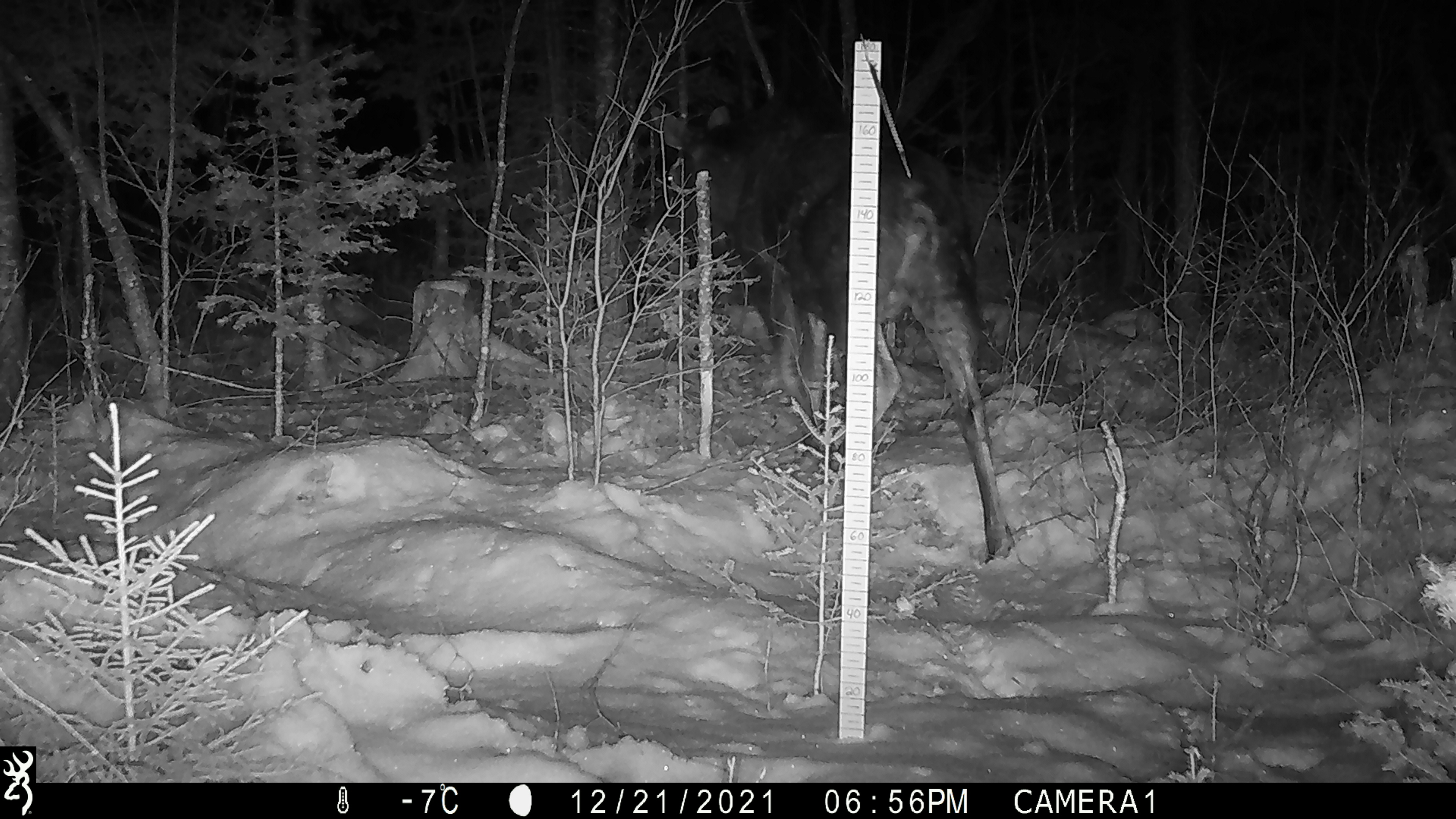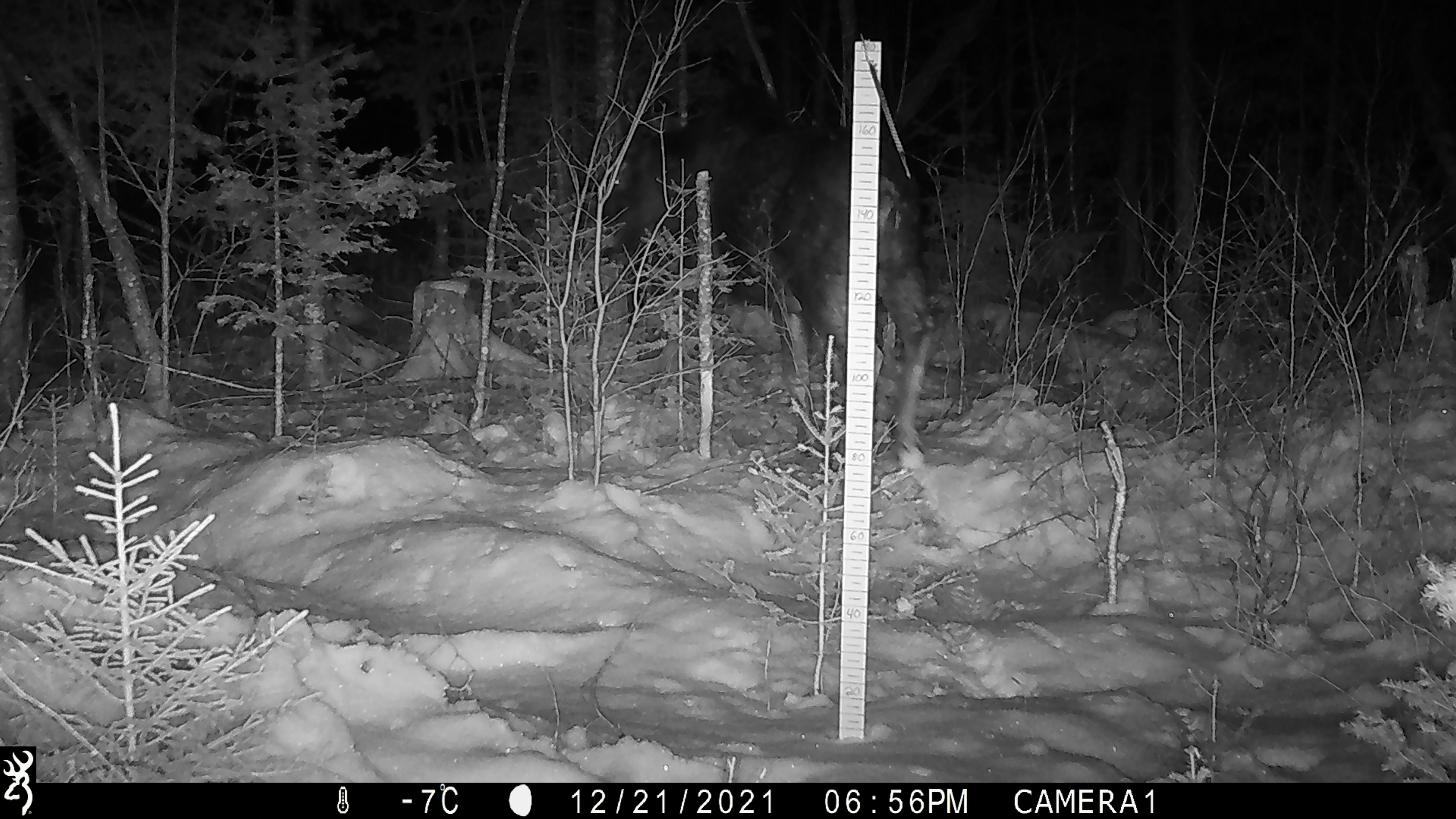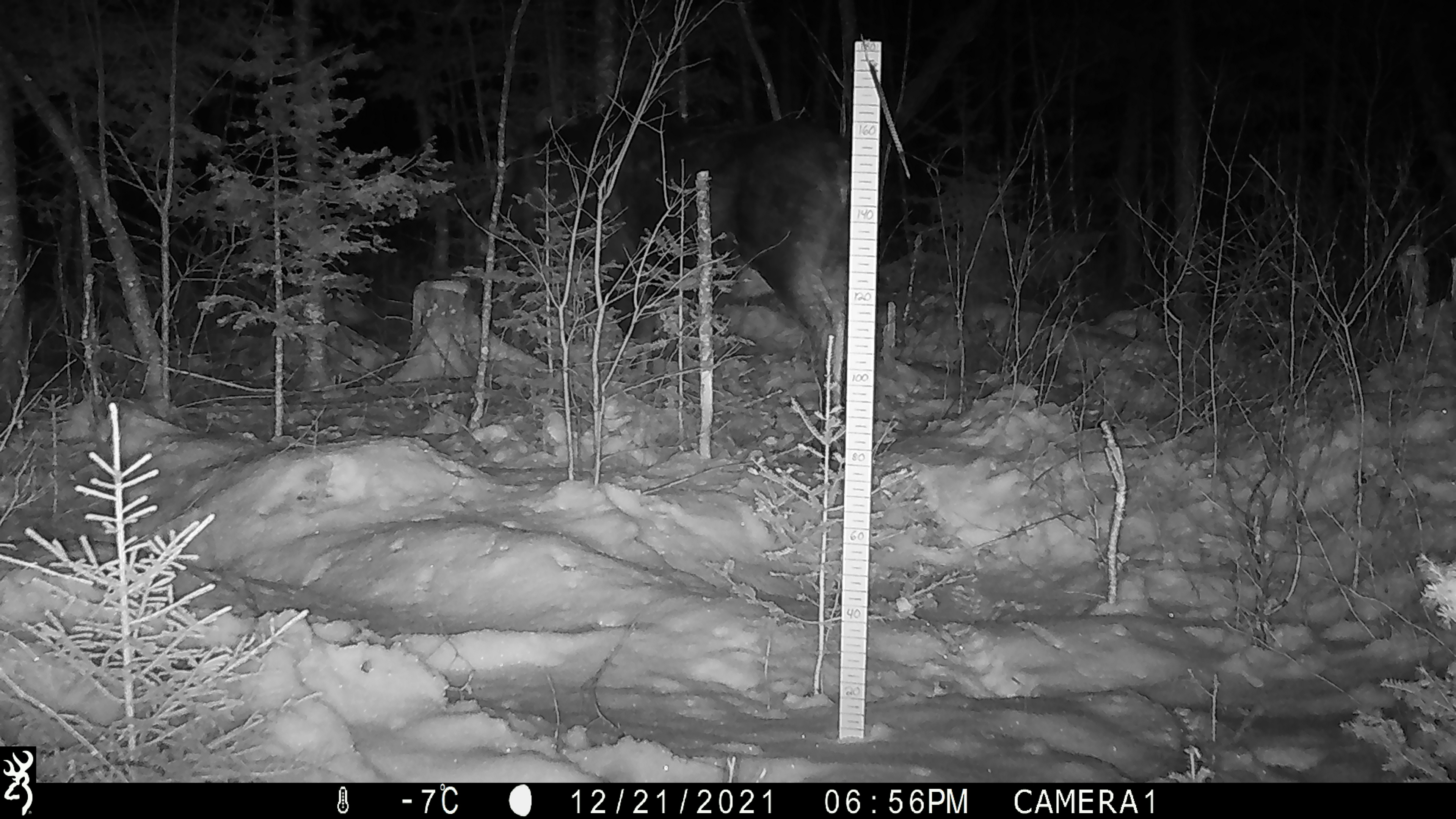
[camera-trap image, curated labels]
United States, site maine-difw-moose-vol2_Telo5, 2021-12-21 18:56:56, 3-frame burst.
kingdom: Animalia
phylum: Chordata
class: Mammalia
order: Artiodactyla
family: Cervidae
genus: Alces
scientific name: Alces alces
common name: moose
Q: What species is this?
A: Moose (Alces alces).